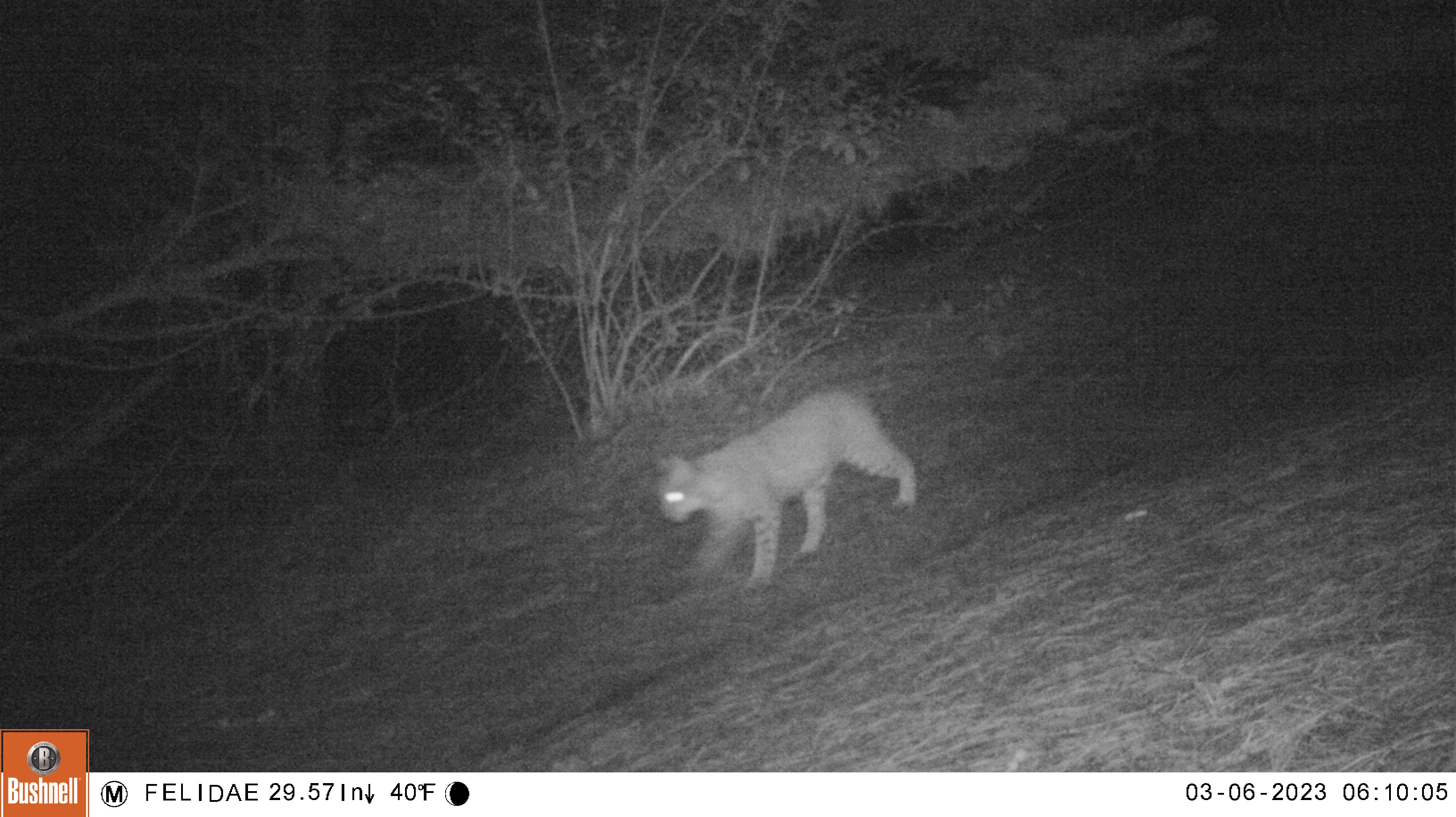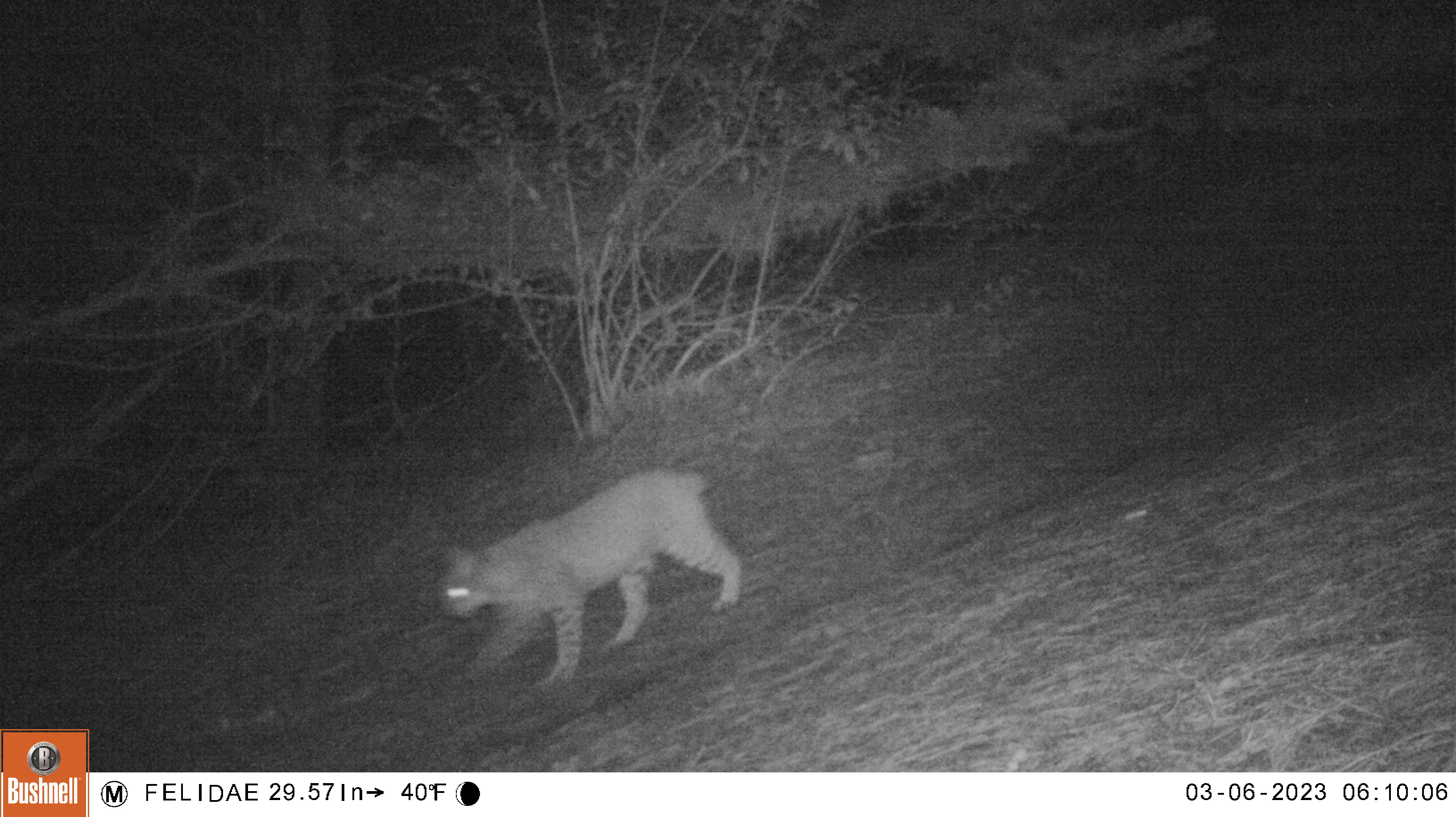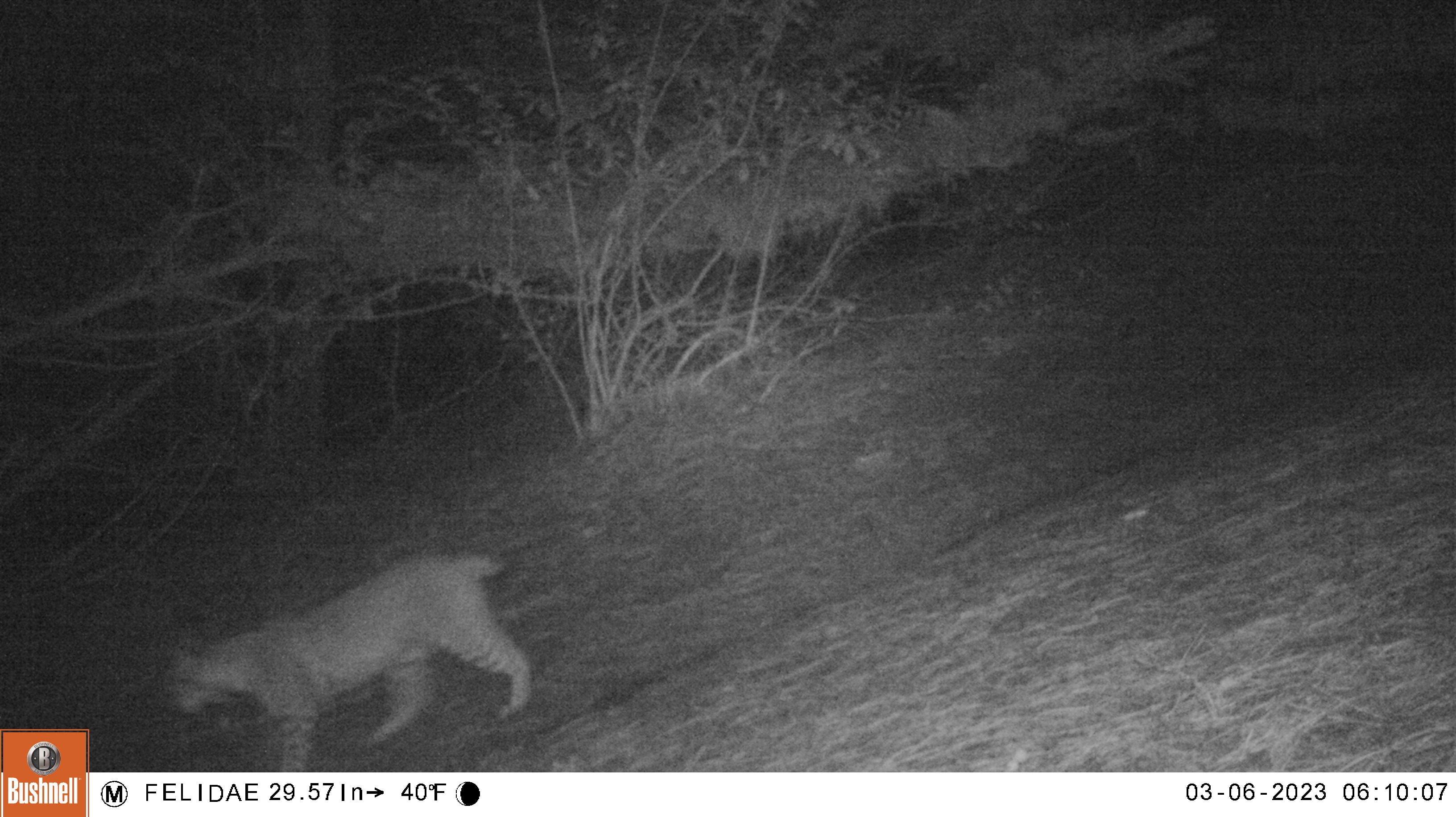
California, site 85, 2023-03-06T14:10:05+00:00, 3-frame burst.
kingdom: Animalia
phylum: Chordata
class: Mammalia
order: Carnivora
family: Felidae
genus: Lynx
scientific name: Lynx rufus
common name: bobcat